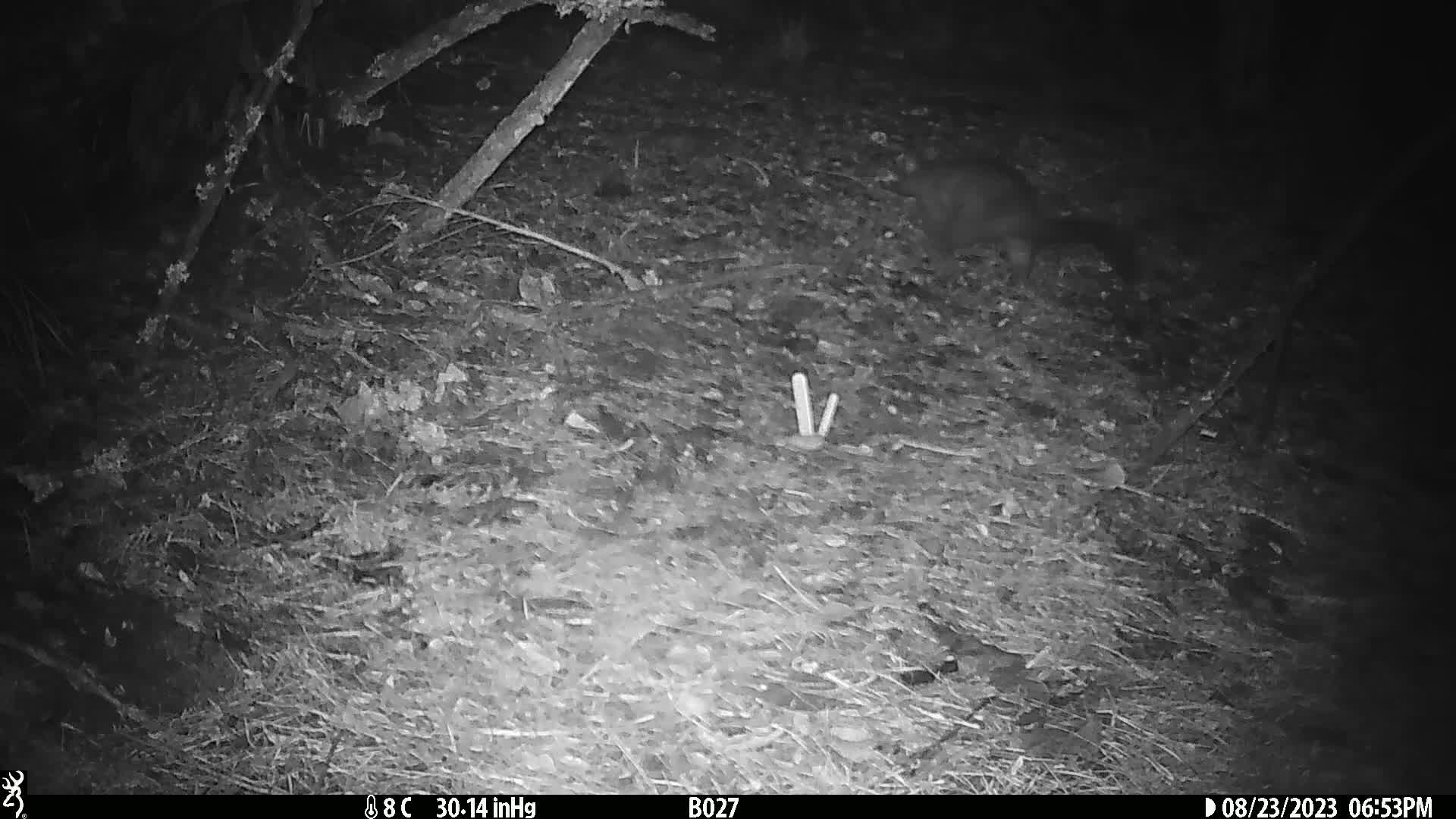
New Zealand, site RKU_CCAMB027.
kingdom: Animalia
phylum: Chordata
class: Mammalia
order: Diprotodontia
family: Phalangeridae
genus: Trichosurus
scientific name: Trichosurus vulpecula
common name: common brushtail possum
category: possum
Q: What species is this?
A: Possum (common brushtail possum) (Trichosurus vulpecula).